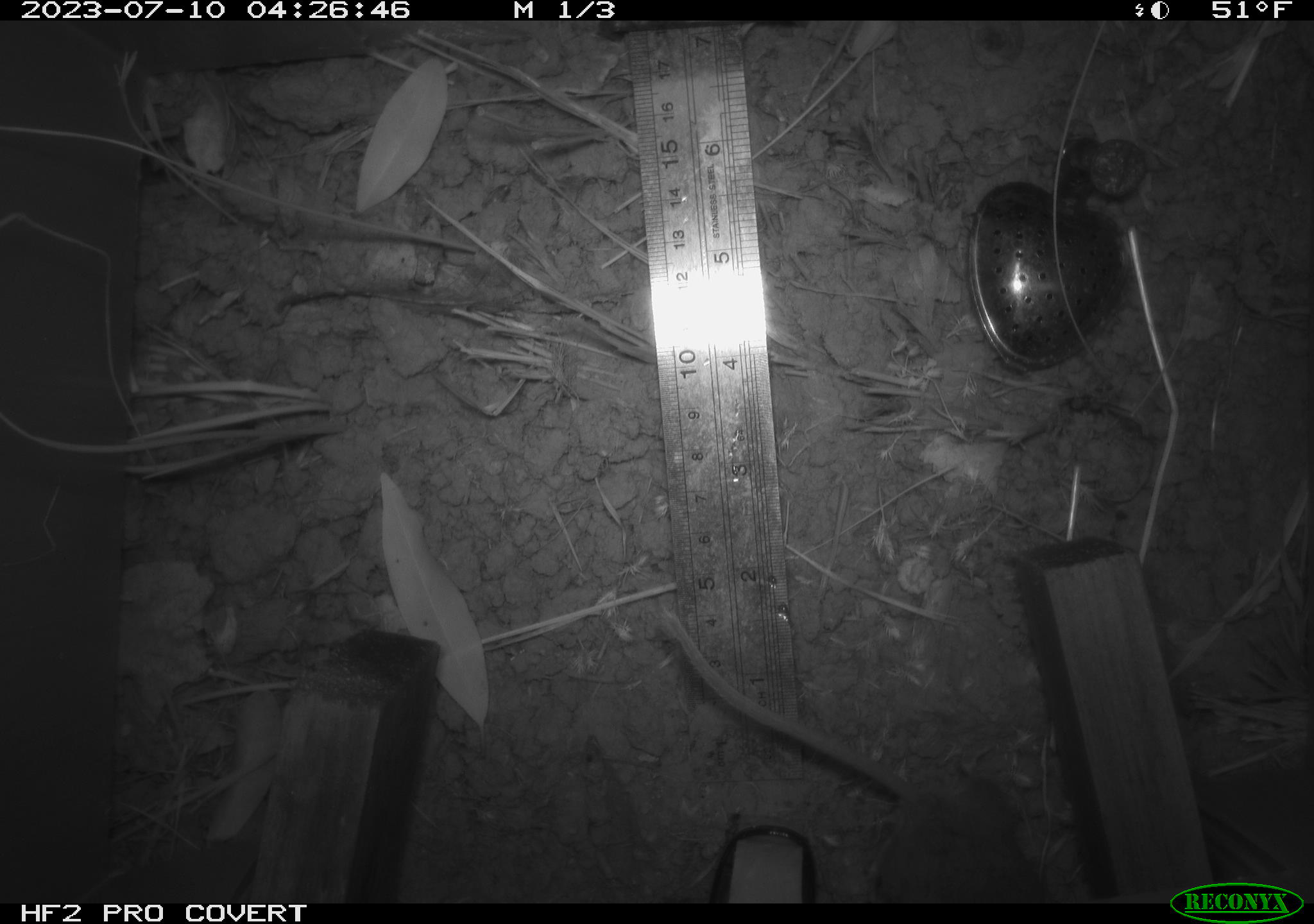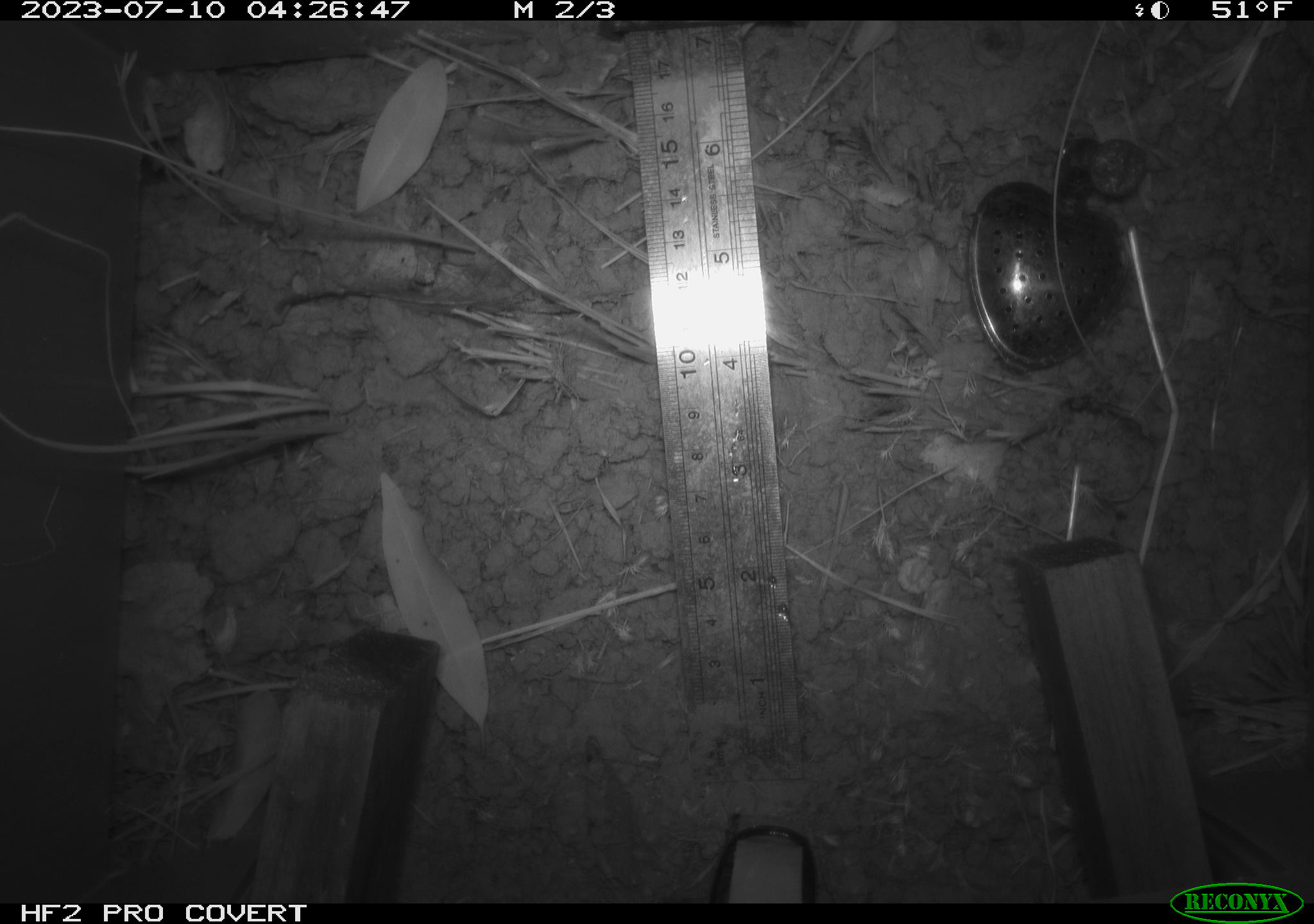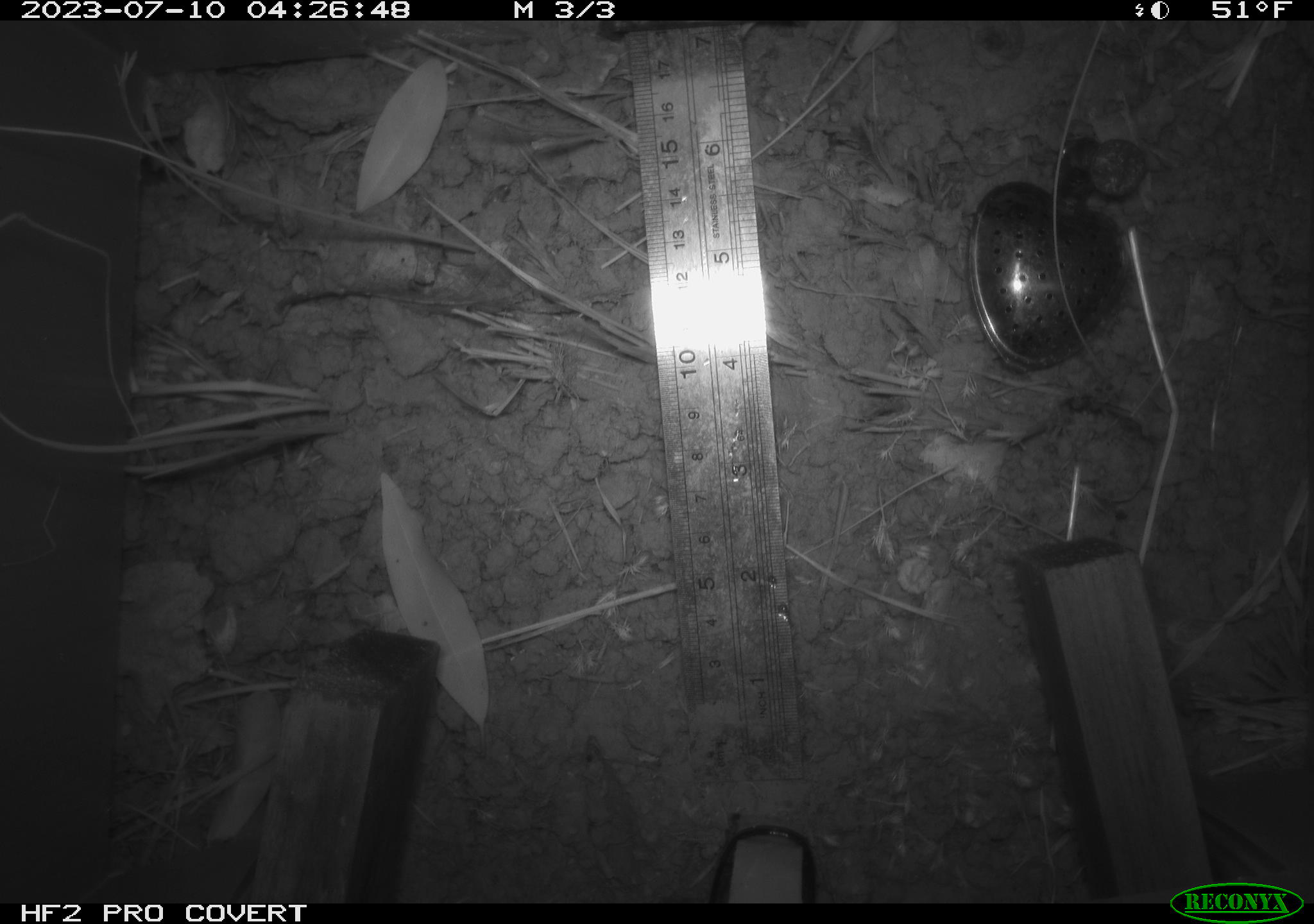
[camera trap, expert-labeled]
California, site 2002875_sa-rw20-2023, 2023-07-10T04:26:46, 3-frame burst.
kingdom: Animalia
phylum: Chordata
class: Mammalia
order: Rodentia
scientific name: Rodentia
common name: rodent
Rodent (Rodentia).